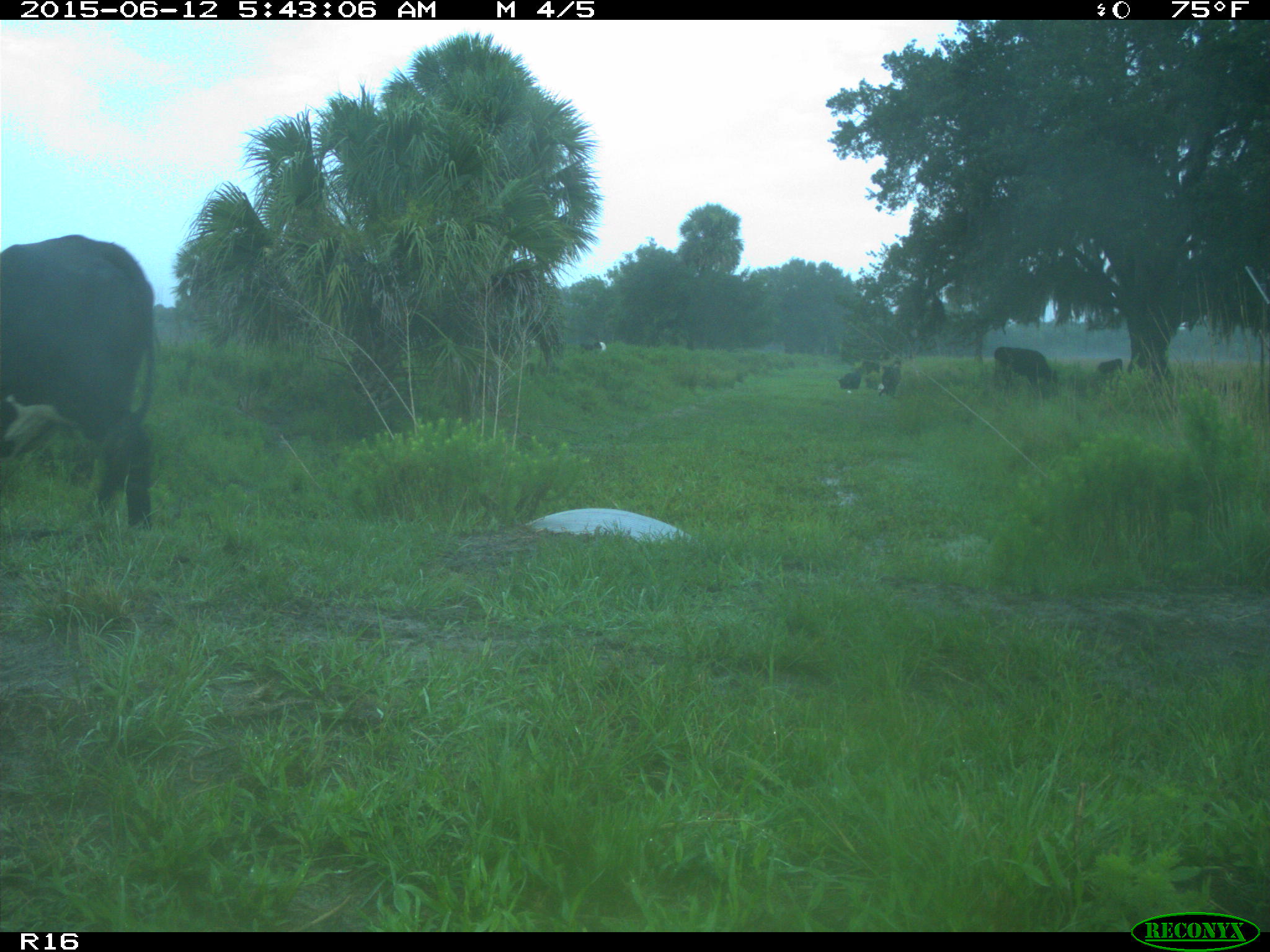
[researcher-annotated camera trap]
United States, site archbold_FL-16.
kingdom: Animalia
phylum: Chordata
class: Mammalia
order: Artiodactyla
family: Bovidae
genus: Bos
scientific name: Bos taurus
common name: domestic cow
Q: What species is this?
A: Bos taurus (domestic cow).